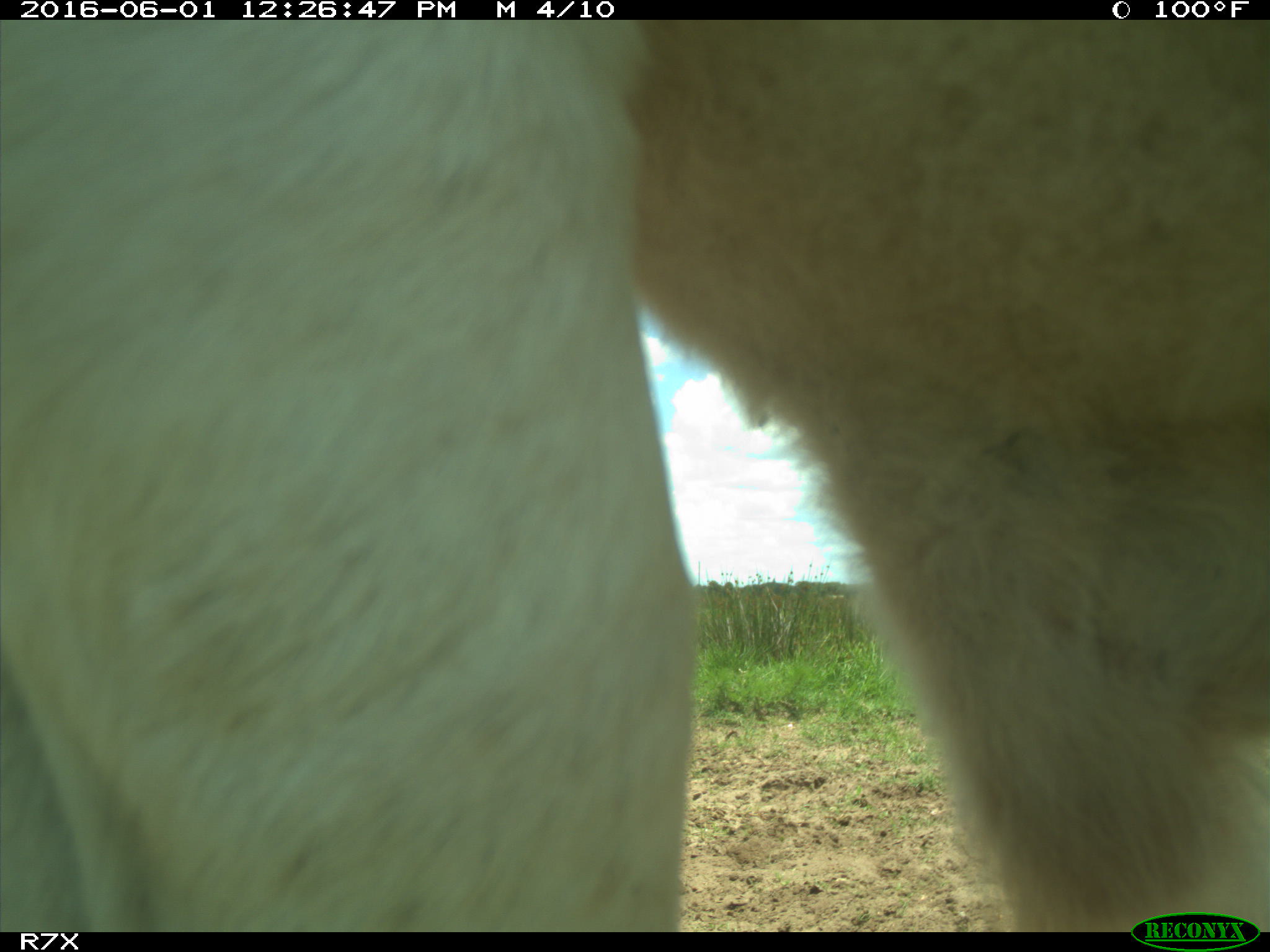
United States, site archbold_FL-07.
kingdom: Animalia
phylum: Chordata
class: Mammalia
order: Artiodactyla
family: Bovidae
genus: Bos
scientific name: Bos taurus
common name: domestic cow